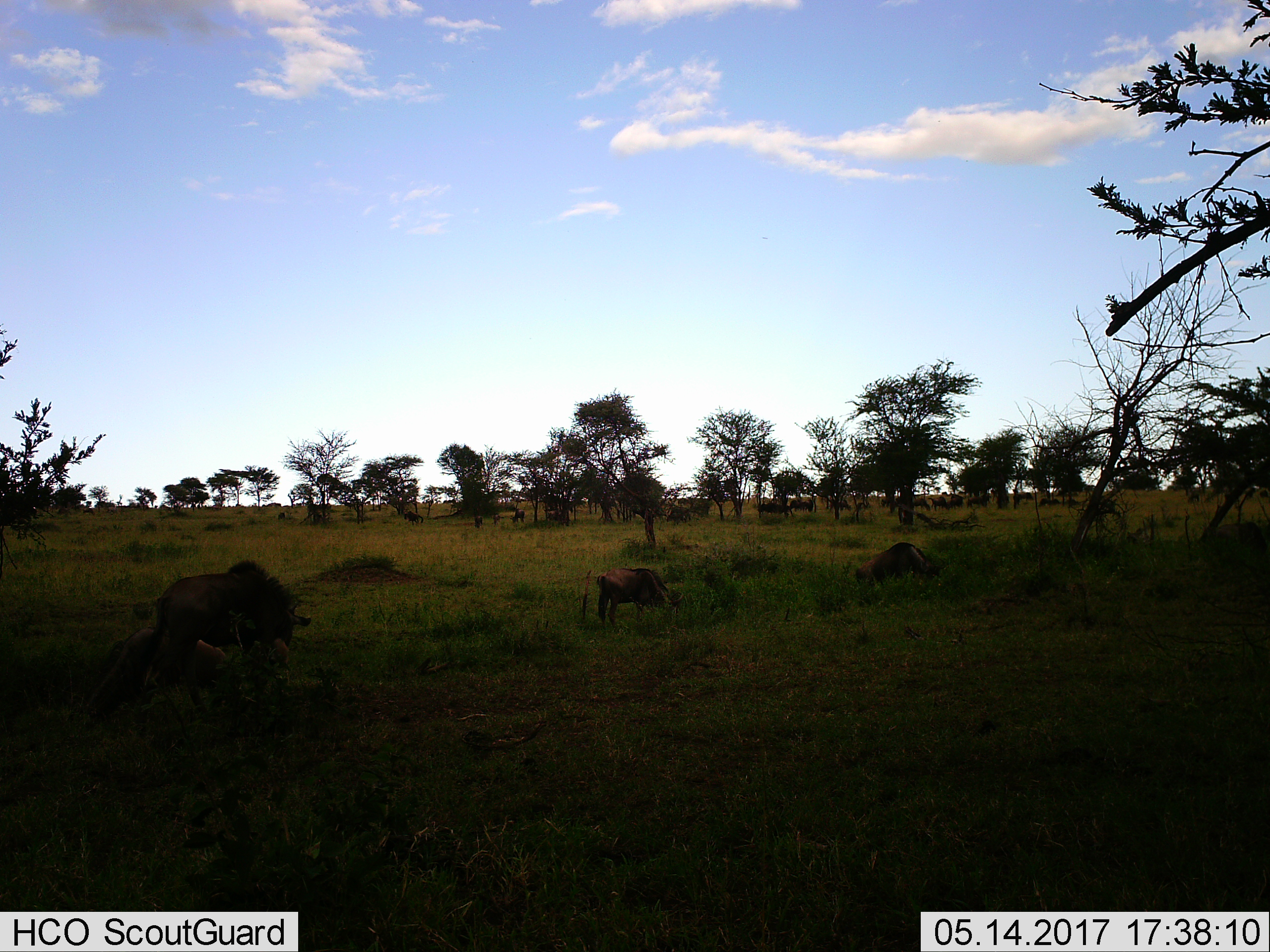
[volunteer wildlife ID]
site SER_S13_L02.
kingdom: Animalia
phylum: Chordata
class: Mammalia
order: Artiodactyla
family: Bovidae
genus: Connochaetes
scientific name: Connochaetes taurinus taurinus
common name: blue wildebeest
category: wildebeestblue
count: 11-50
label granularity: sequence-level